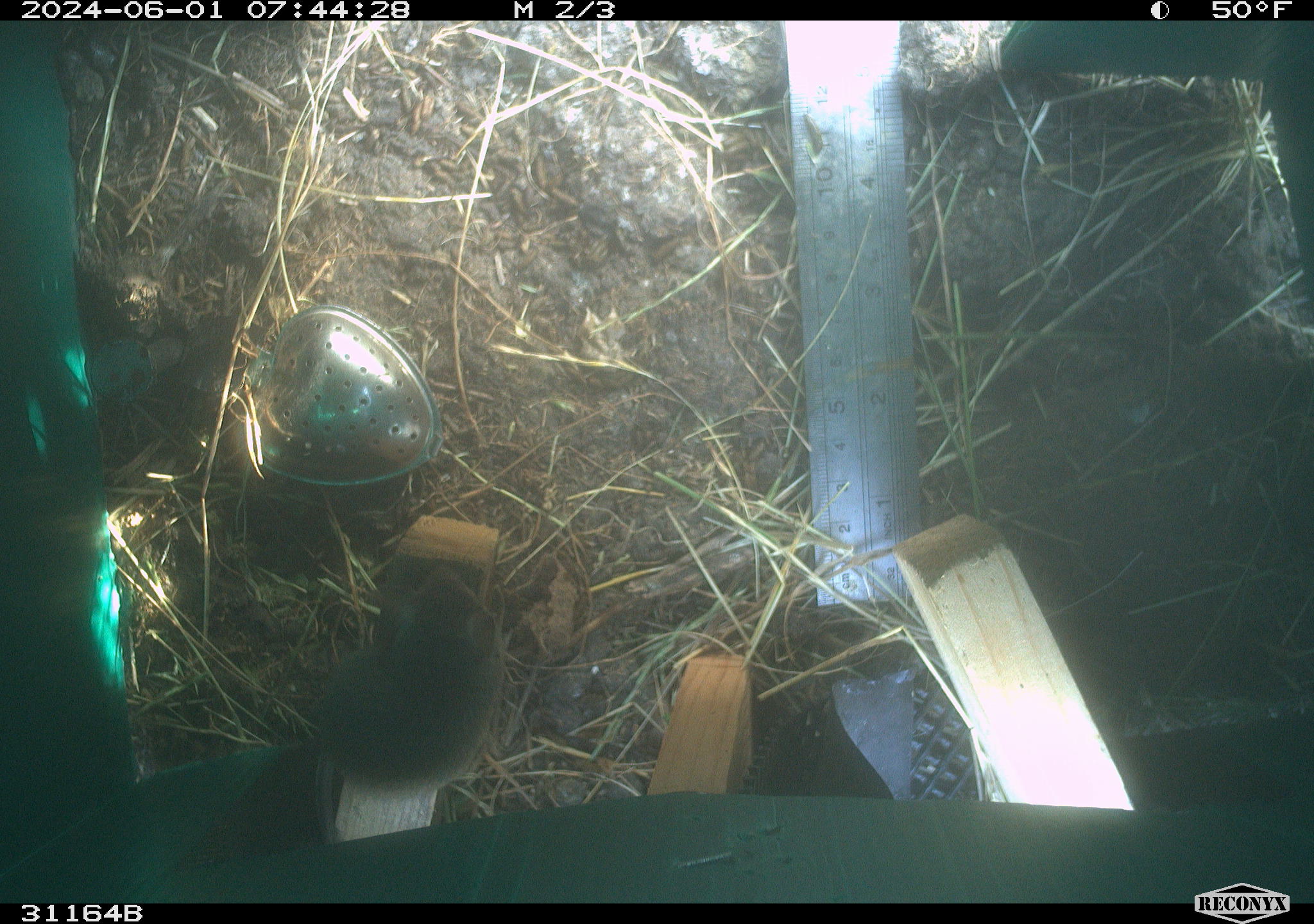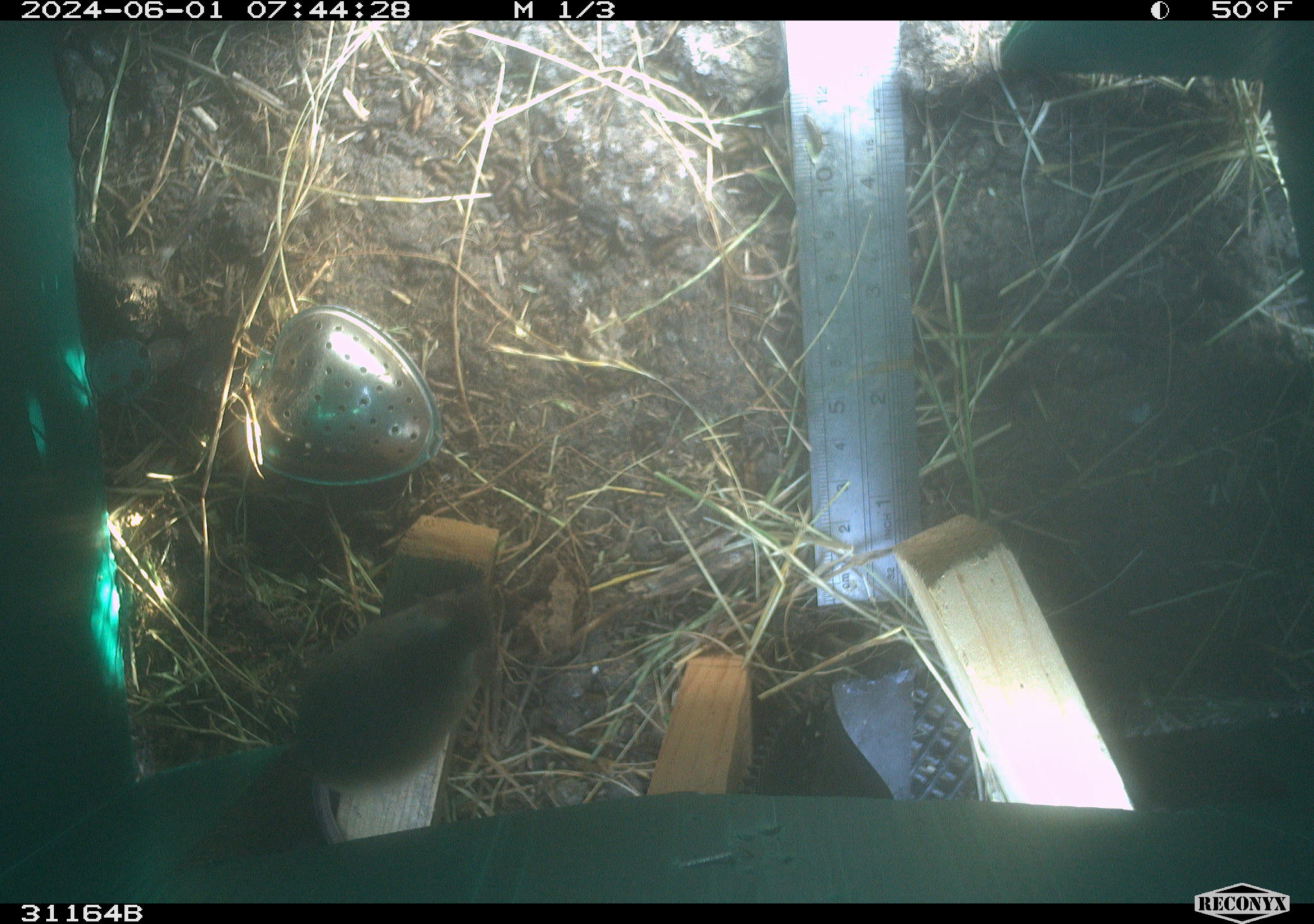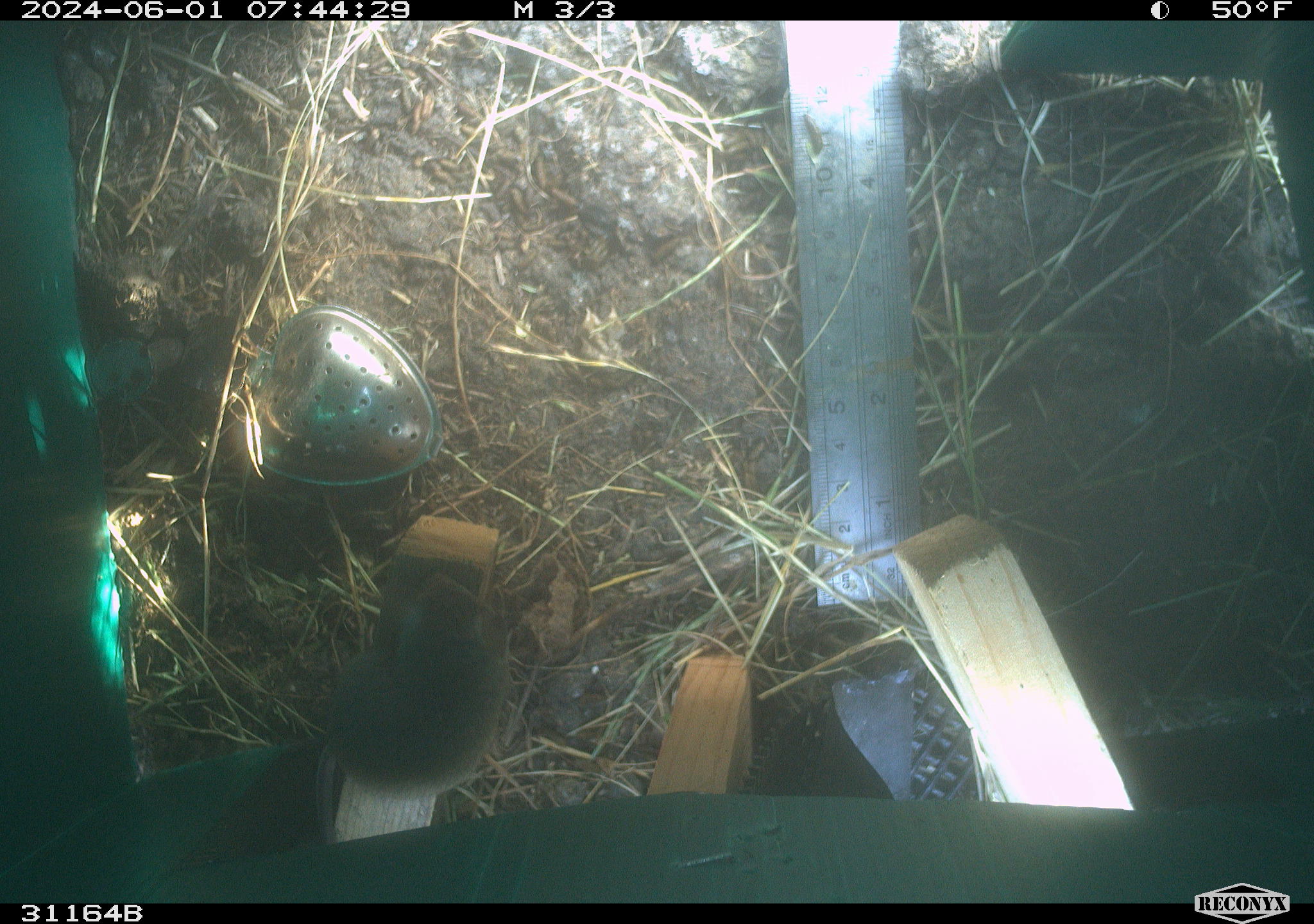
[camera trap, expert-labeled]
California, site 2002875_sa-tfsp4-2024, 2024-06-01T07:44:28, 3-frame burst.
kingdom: Animalia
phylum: Chordata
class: Mammalia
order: Rodentia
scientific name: Rodentia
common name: mouse species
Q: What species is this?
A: Mouse species (Rodentia).